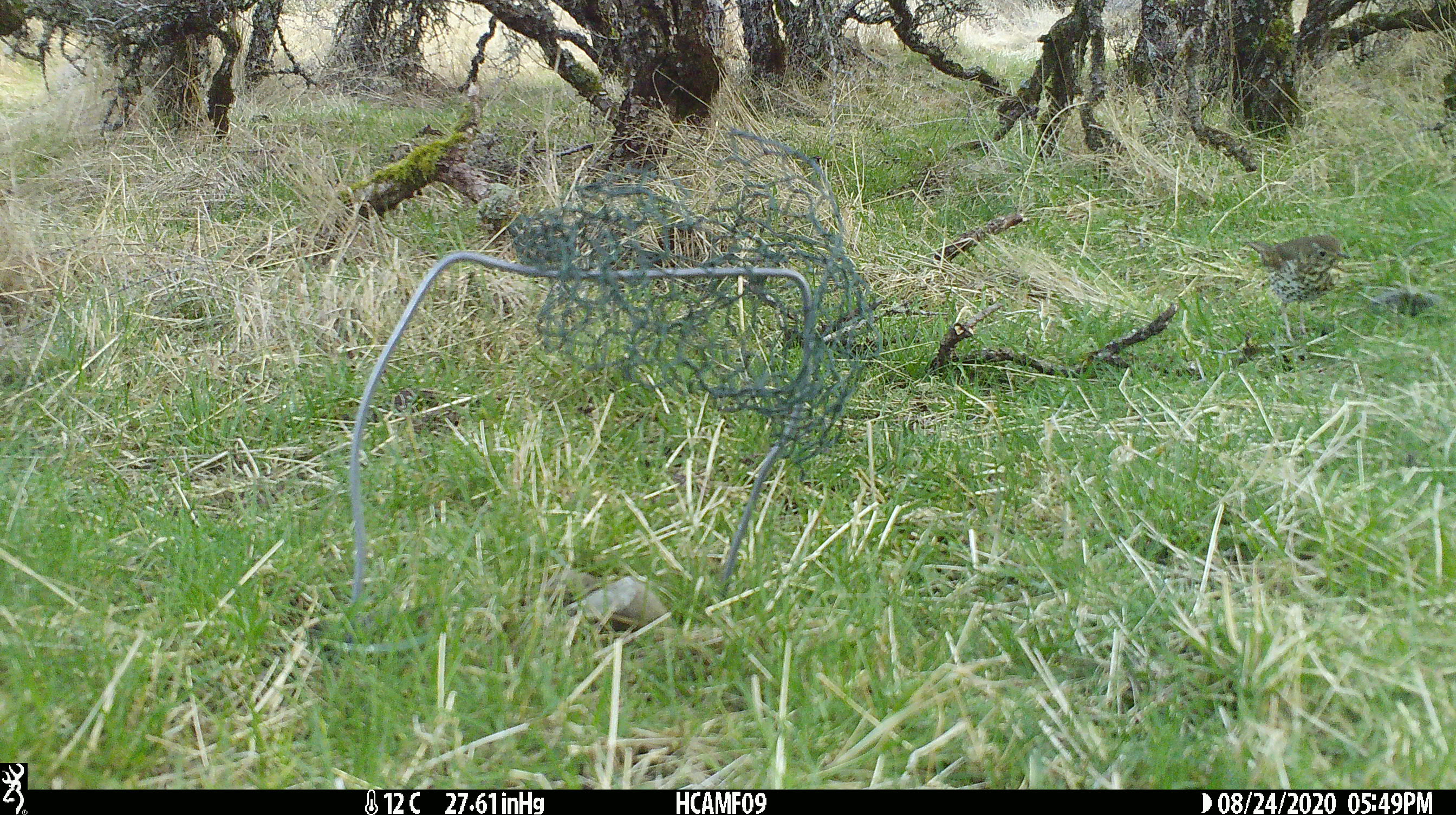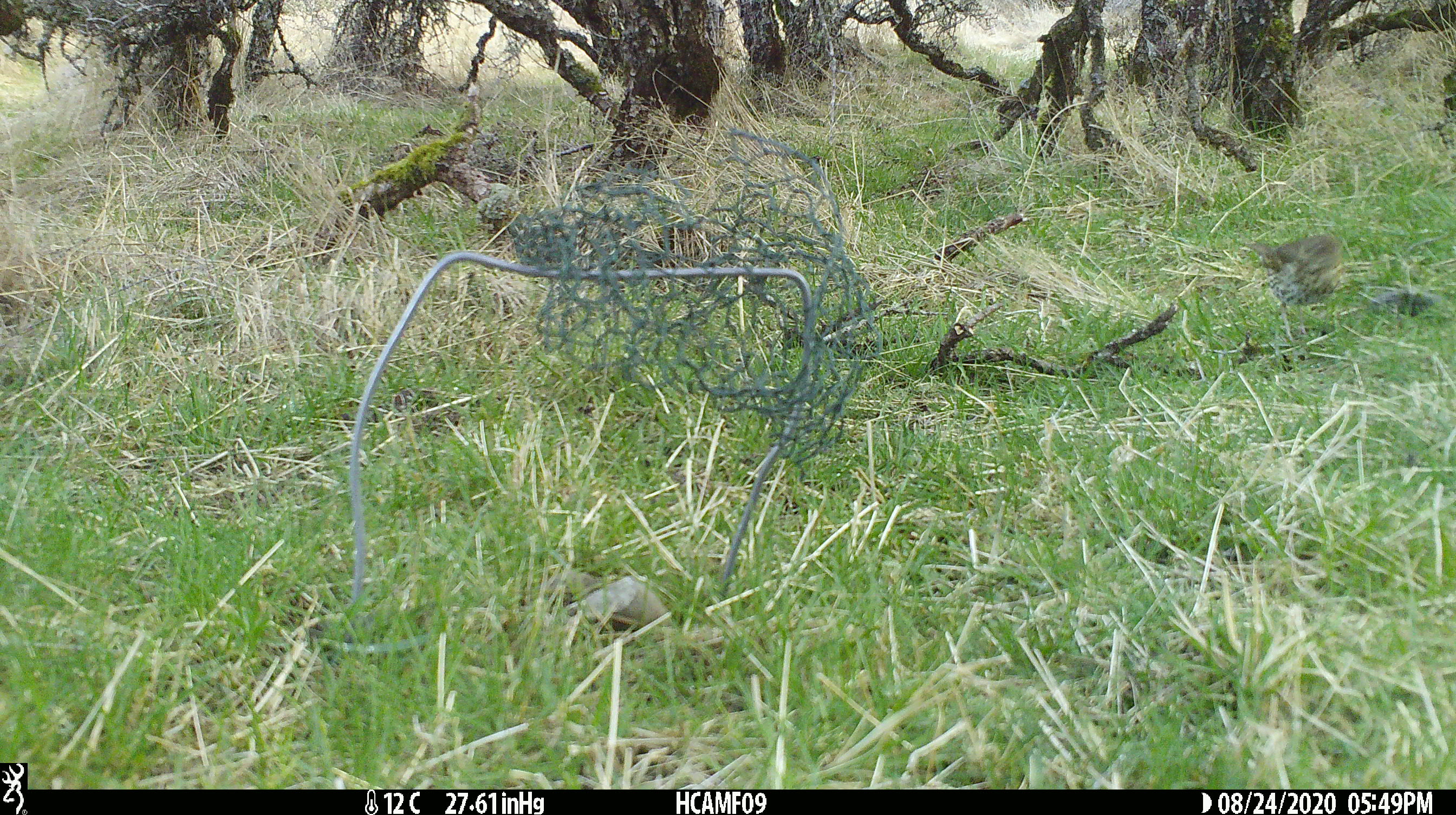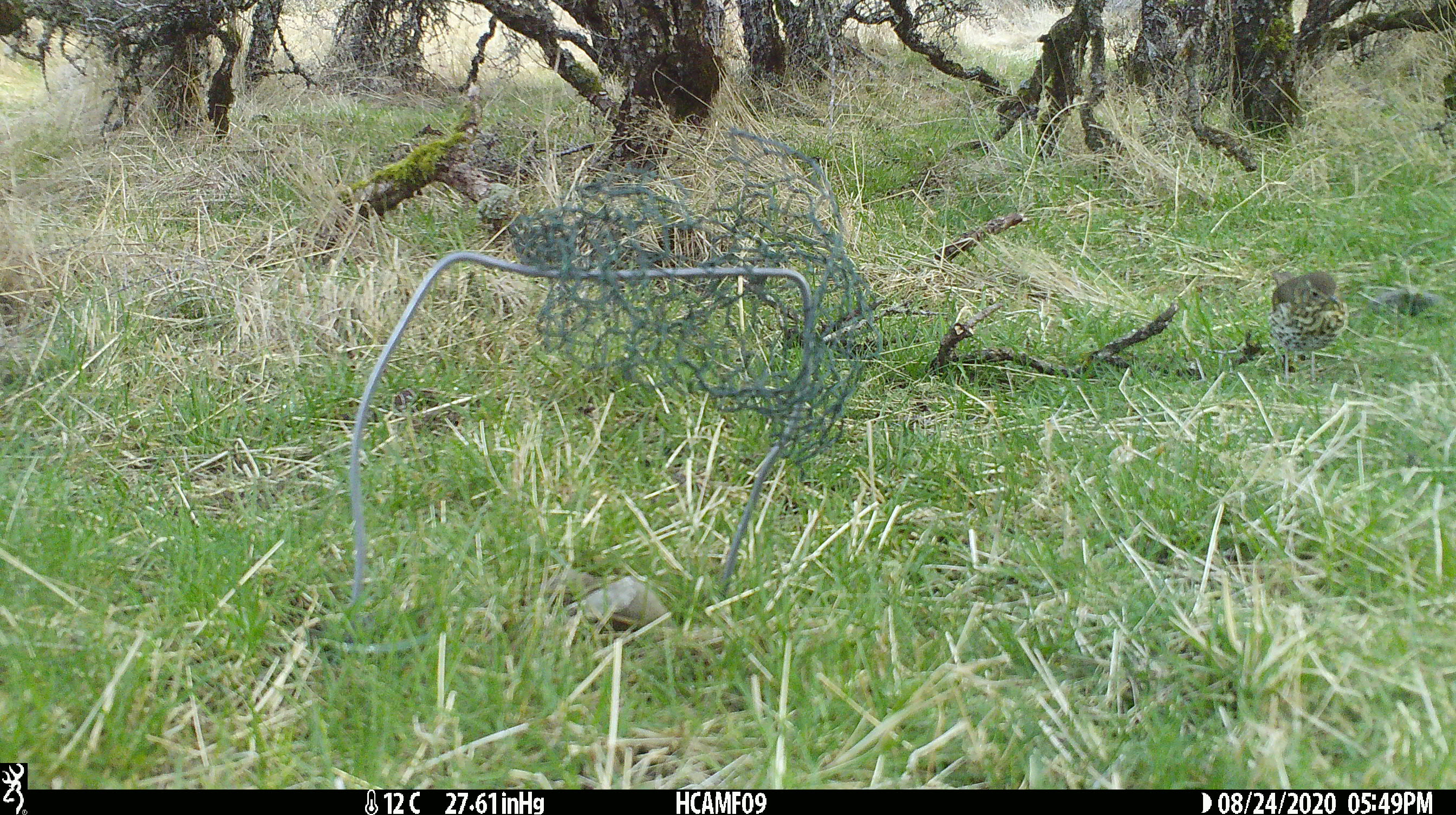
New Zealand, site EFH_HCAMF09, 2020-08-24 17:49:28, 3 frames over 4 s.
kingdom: Animalia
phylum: Chordata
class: Aves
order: Passeriformes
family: Turdidae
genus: Turdus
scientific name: Turdus philomelos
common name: song thrush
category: thrush